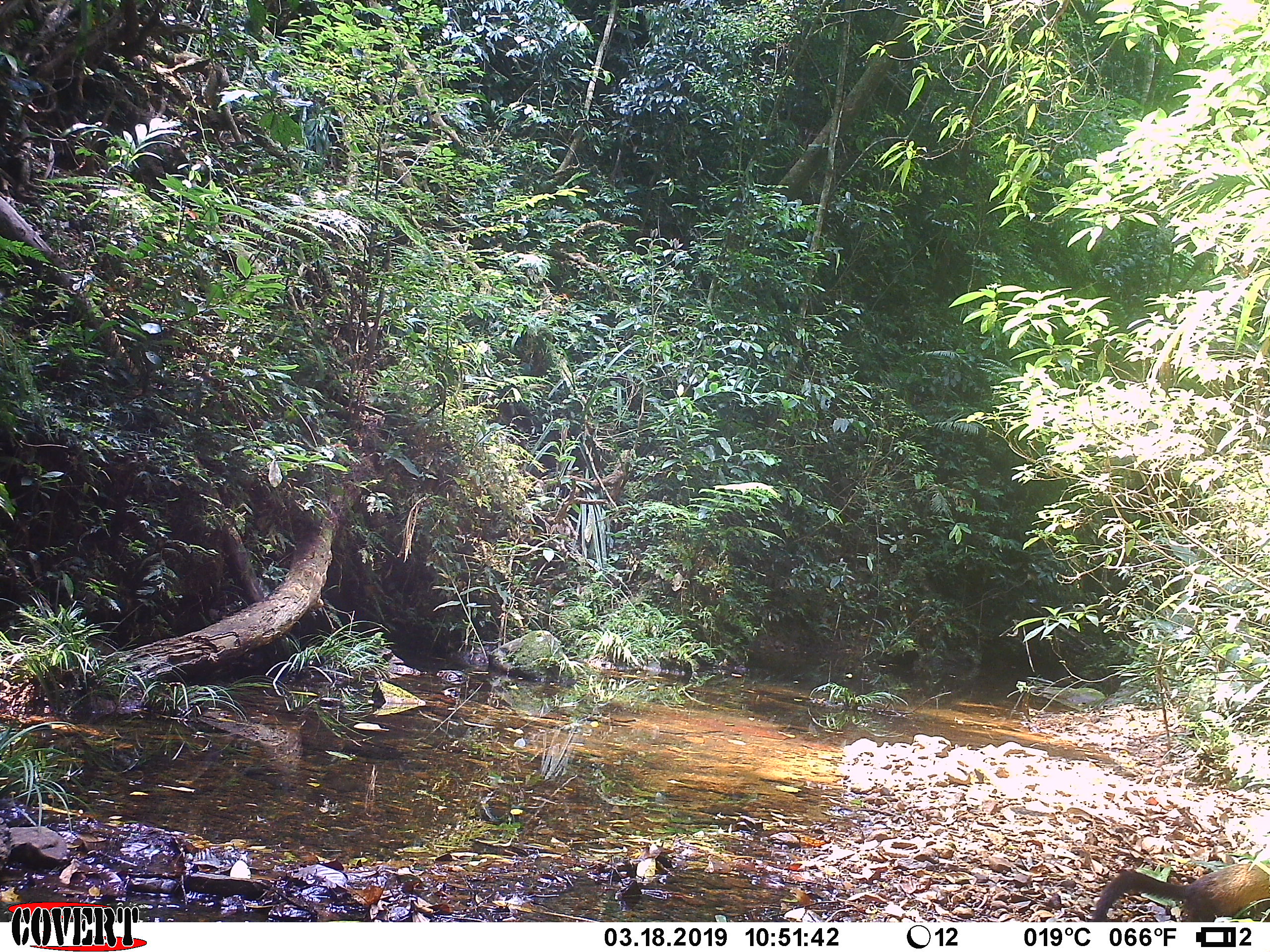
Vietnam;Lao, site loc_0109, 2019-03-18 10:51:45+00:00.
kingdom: Animalia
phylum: Chordata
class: Mammalia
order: Carnivora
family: Mustelidae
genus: Martes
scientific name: Martes flavigula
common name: yellow-throated marten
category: yellow throated marten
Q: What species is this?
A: Yellow throated marten (yellow-throated marten) (Martes flavigula).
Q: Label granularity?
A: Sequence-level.